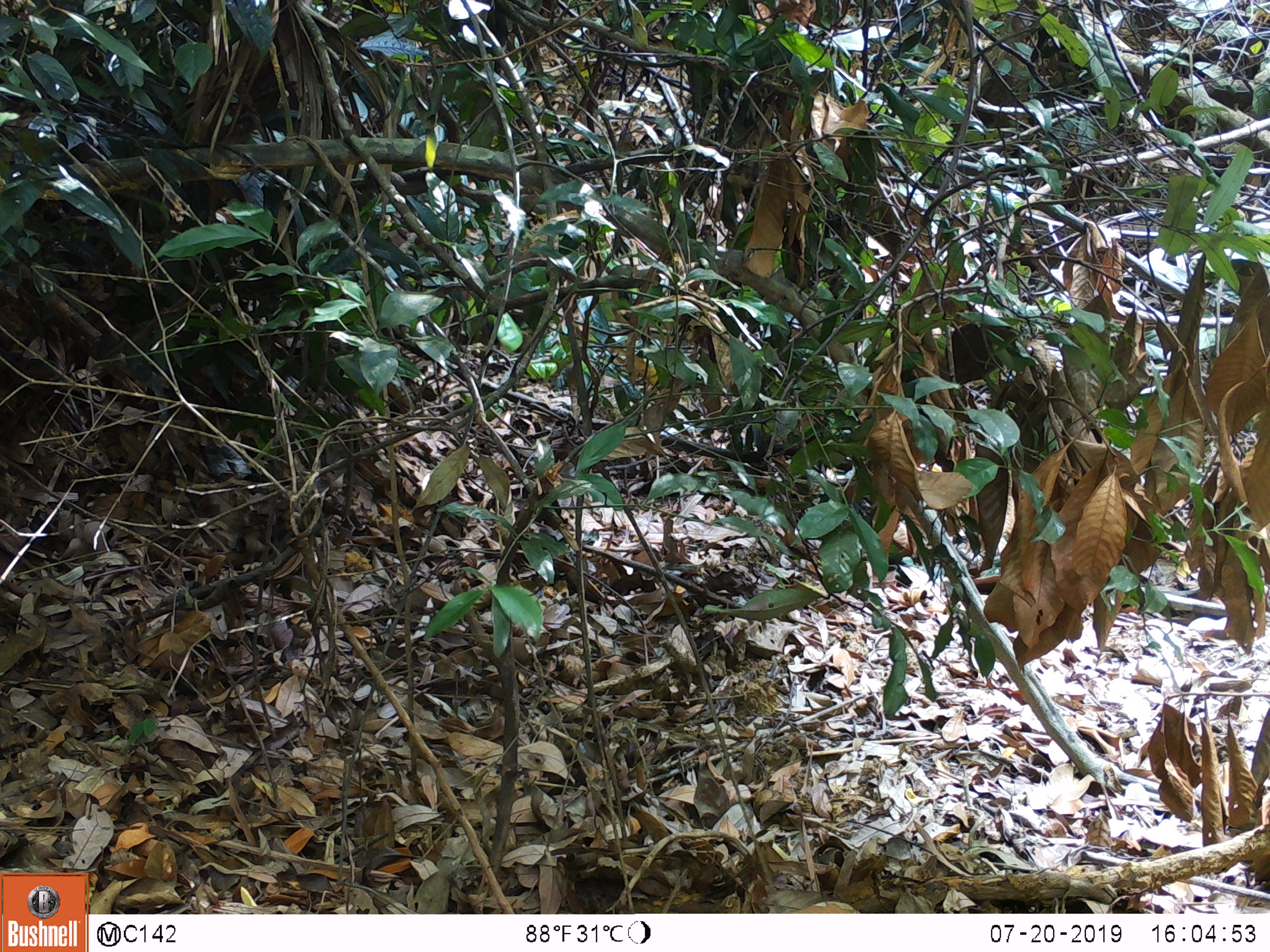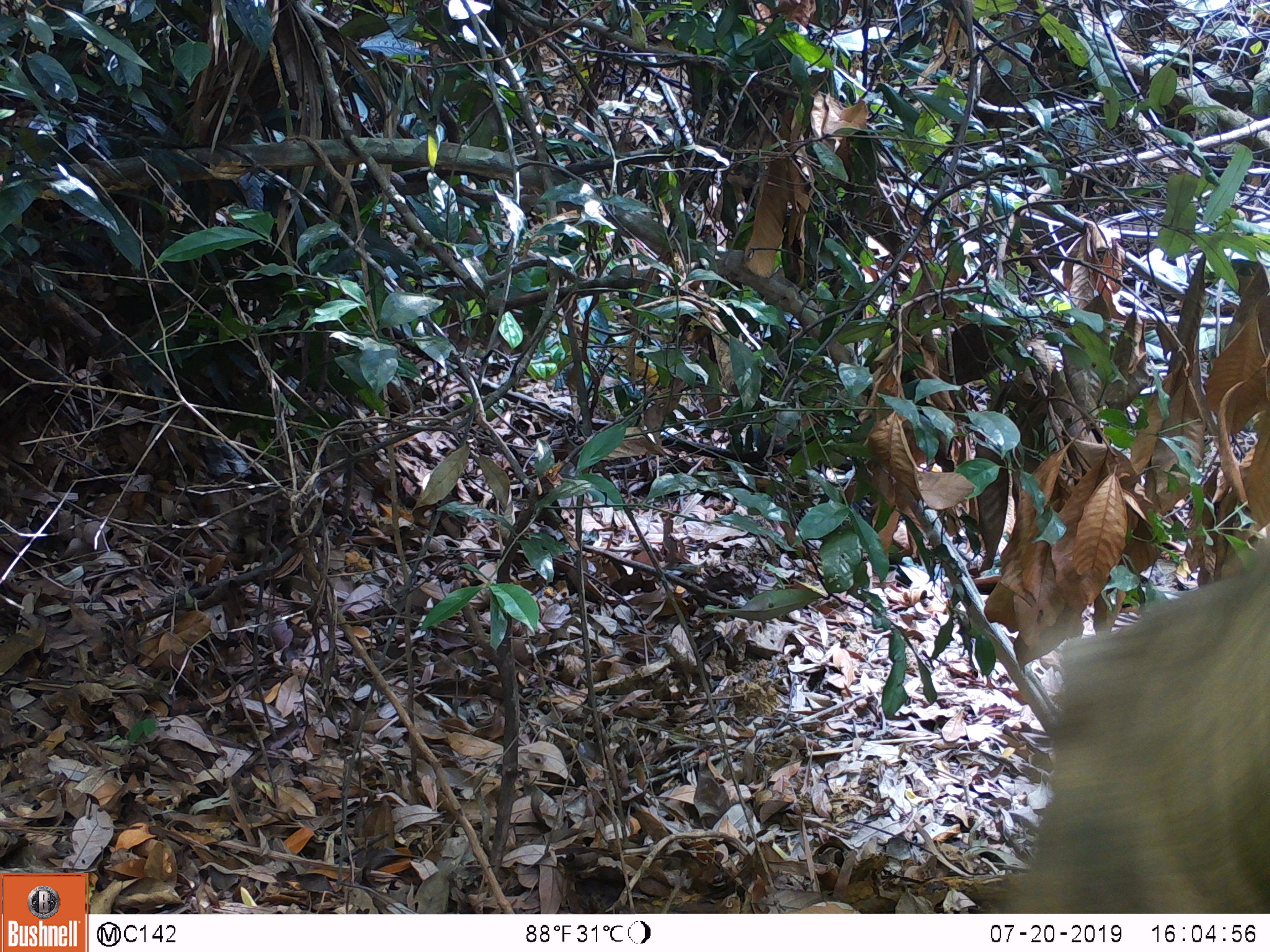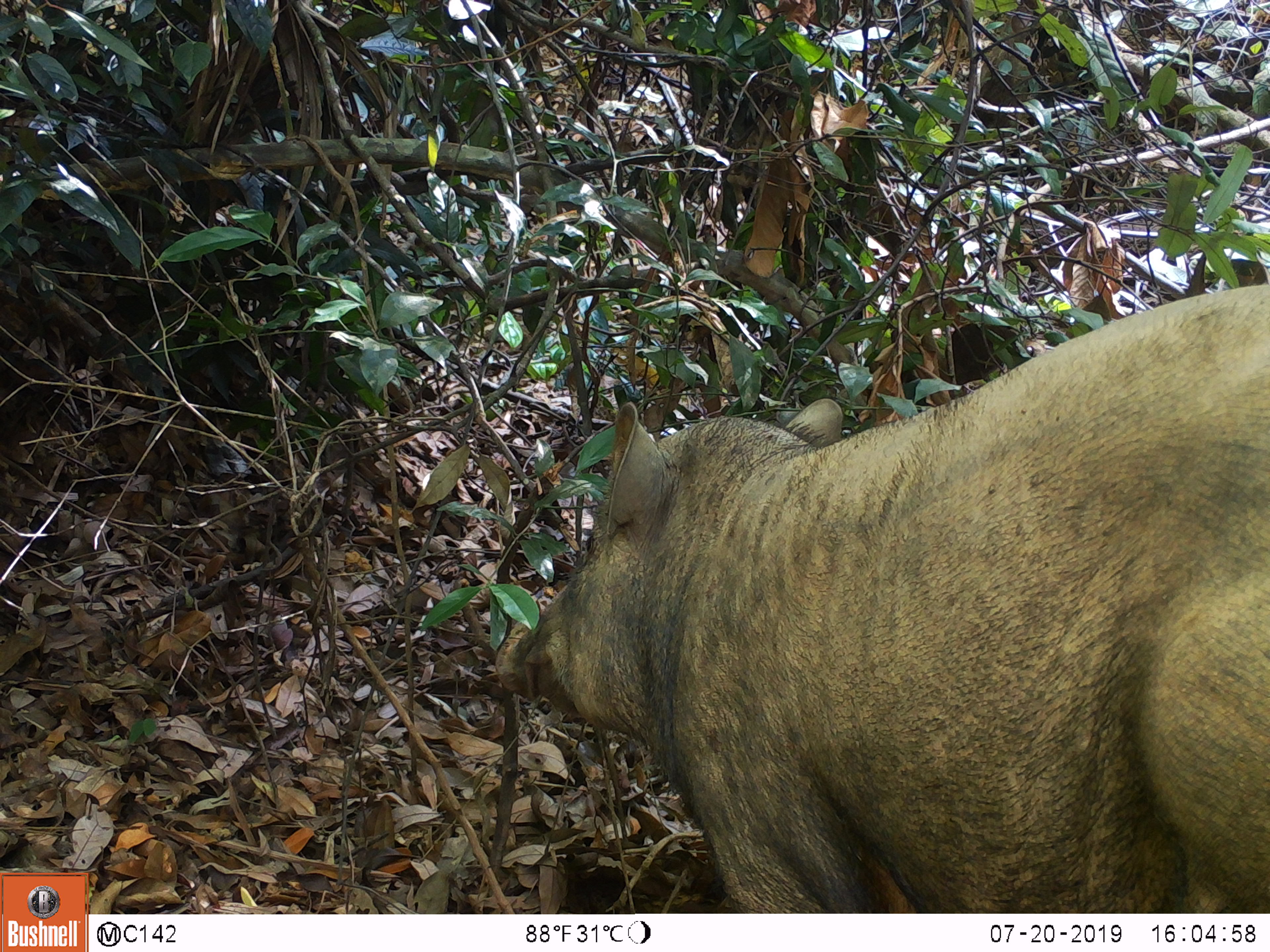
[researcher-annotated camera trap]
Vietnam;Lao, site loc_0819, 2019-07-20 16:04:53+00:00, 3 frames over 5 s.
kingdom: Animalia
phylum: Chordata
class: Mammalia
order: Artiodactyla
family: Suidae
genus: Sus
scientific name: Sus scrofa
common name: eurasian wild pig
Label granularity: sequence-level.